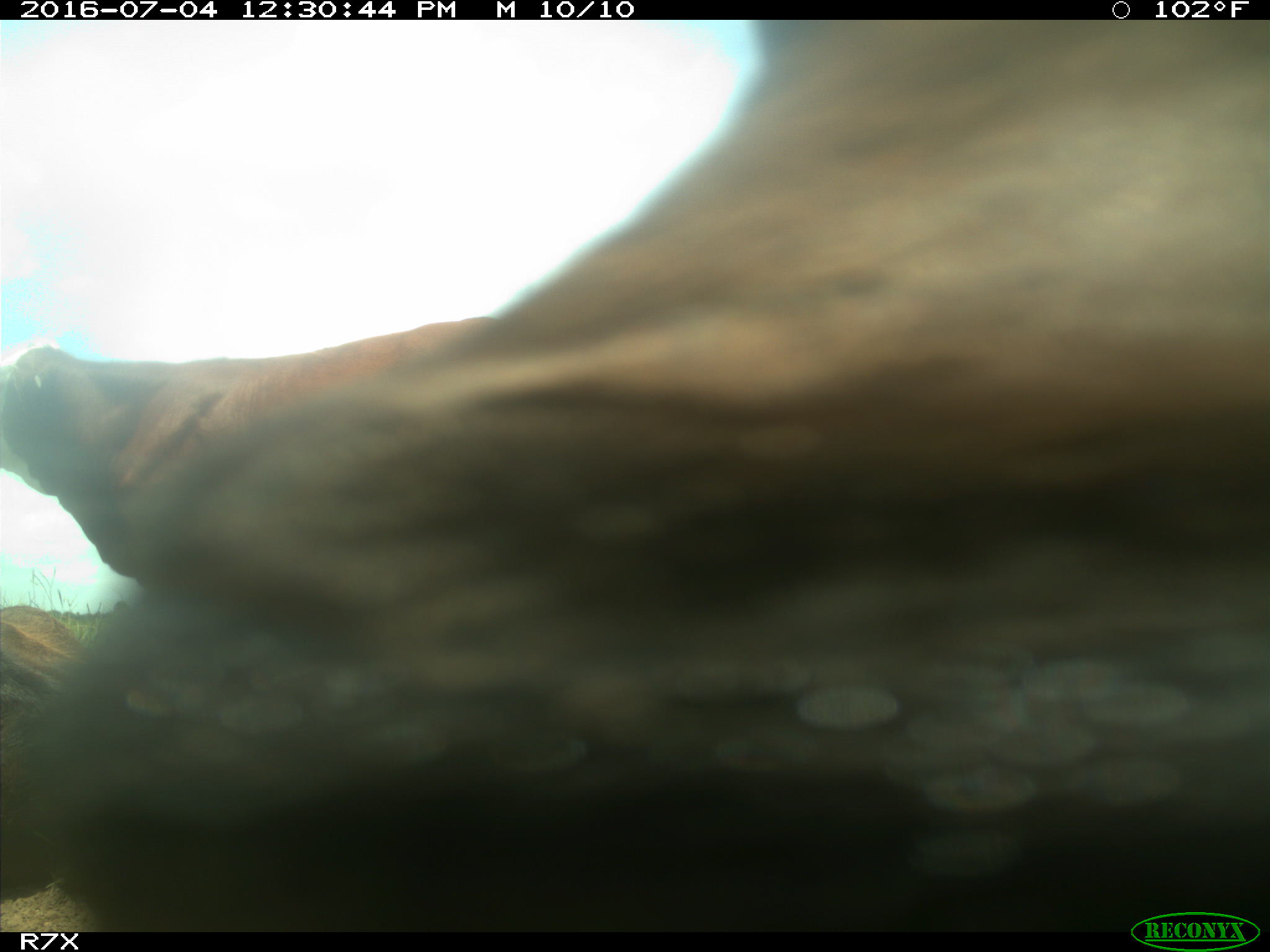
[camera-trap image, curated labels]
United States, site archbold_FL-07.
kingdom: Animalia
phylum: Chordata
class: Mammalia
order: Artiodactyla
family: Bovidae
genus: Bos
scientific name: Bos taurus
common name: domestic cow